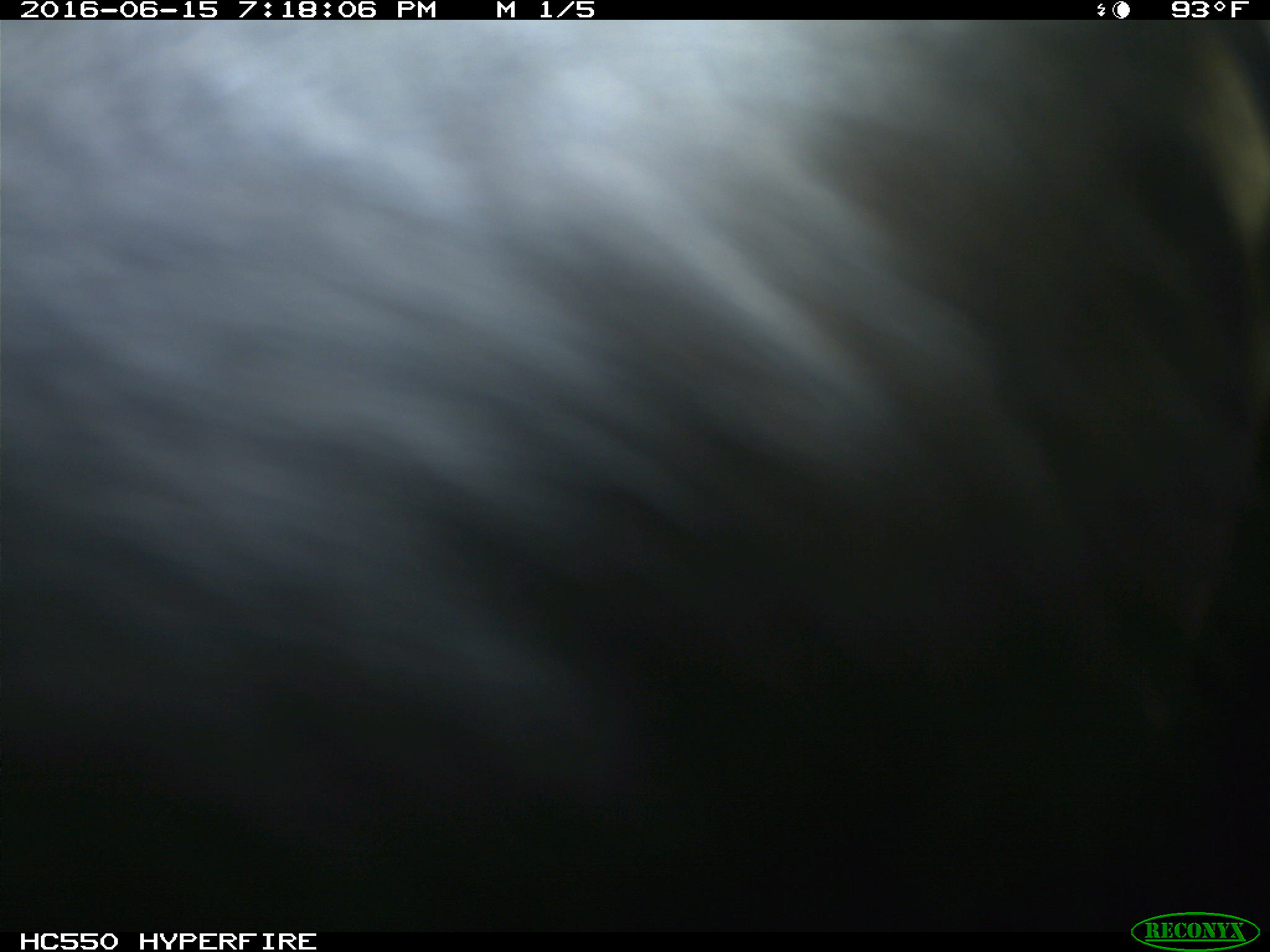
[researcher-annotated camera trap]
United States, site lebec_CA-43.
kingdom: Animalia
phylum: Chordata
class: Mammalia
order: Artiodactyla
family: Bovidae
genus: Bos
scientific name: Bos taurus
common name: domestic cow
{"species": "Bos taurus (domestic cow)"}